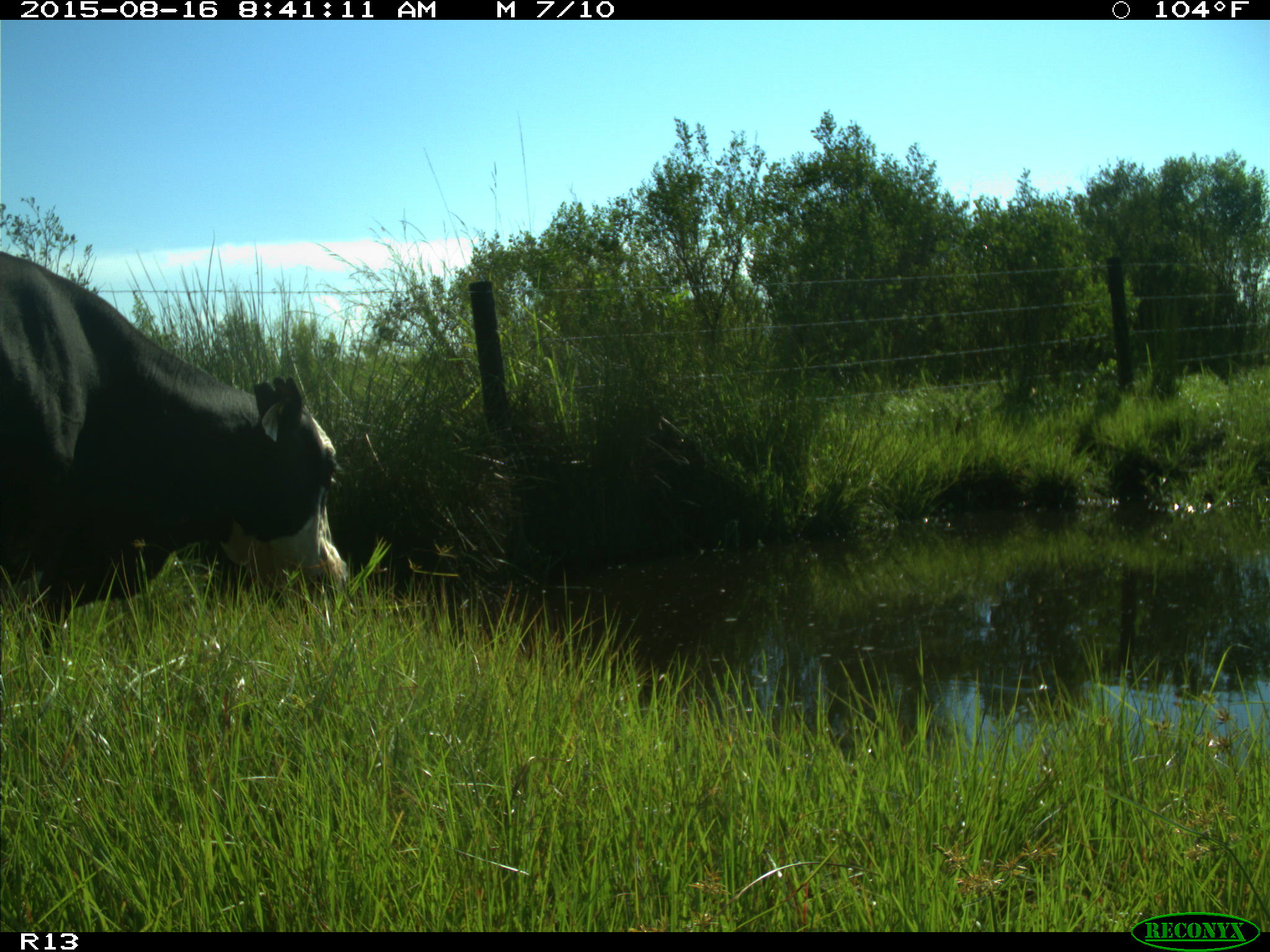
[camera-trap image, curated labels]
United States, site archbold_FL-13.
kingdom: Animalia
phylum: Chordata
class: Mammalia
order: Artiodactyla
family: Bovidae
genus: Bos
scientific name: Bos taurus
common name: domestic cow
Bos taurus (domestic cow).